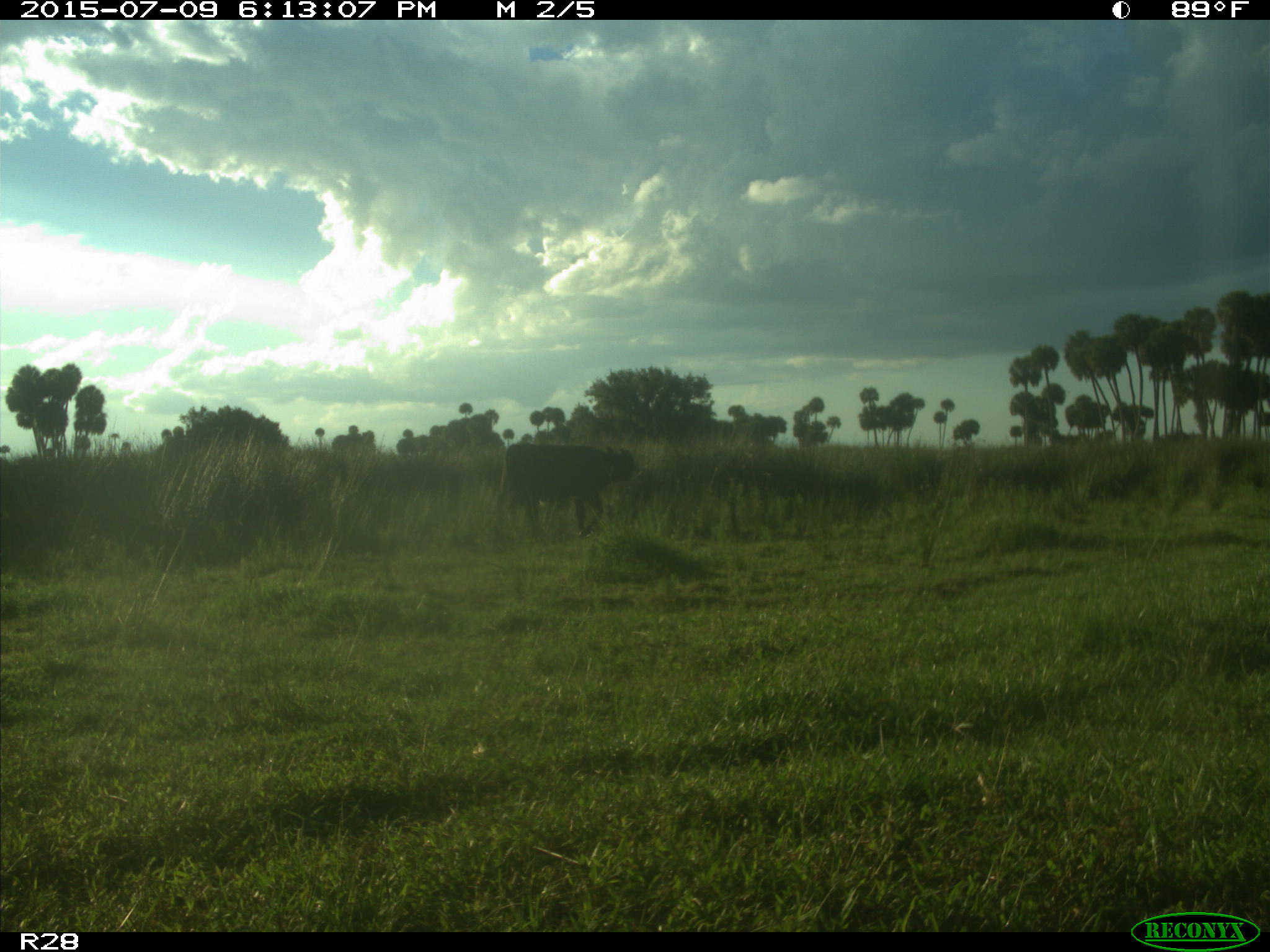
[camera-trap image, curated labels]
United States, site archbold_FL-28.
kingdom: Animalia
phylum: Chordata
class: Mammalia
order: Artiodactyla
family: Bovidae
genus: Bos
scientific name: Bos taurus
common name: domestic cow